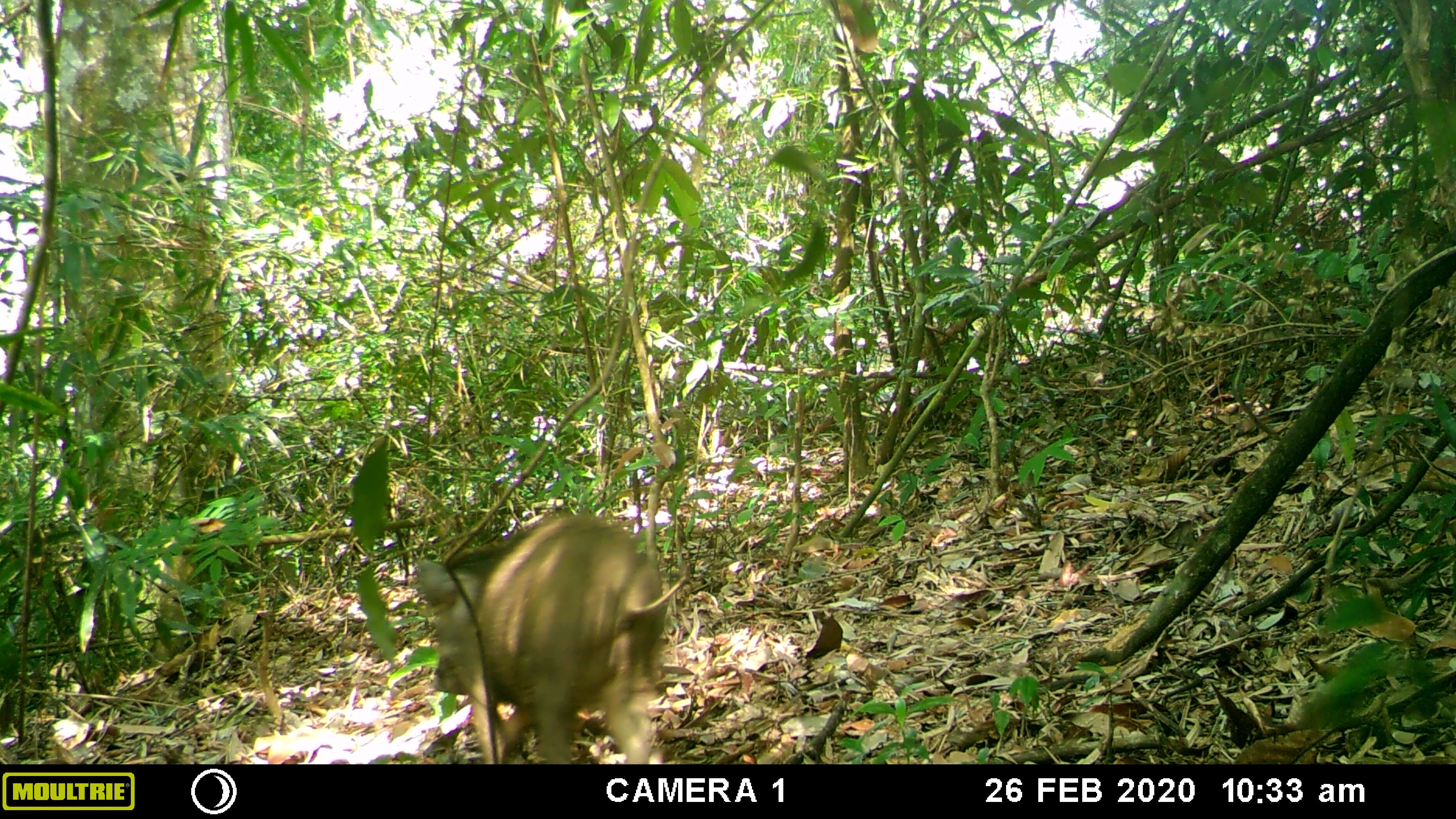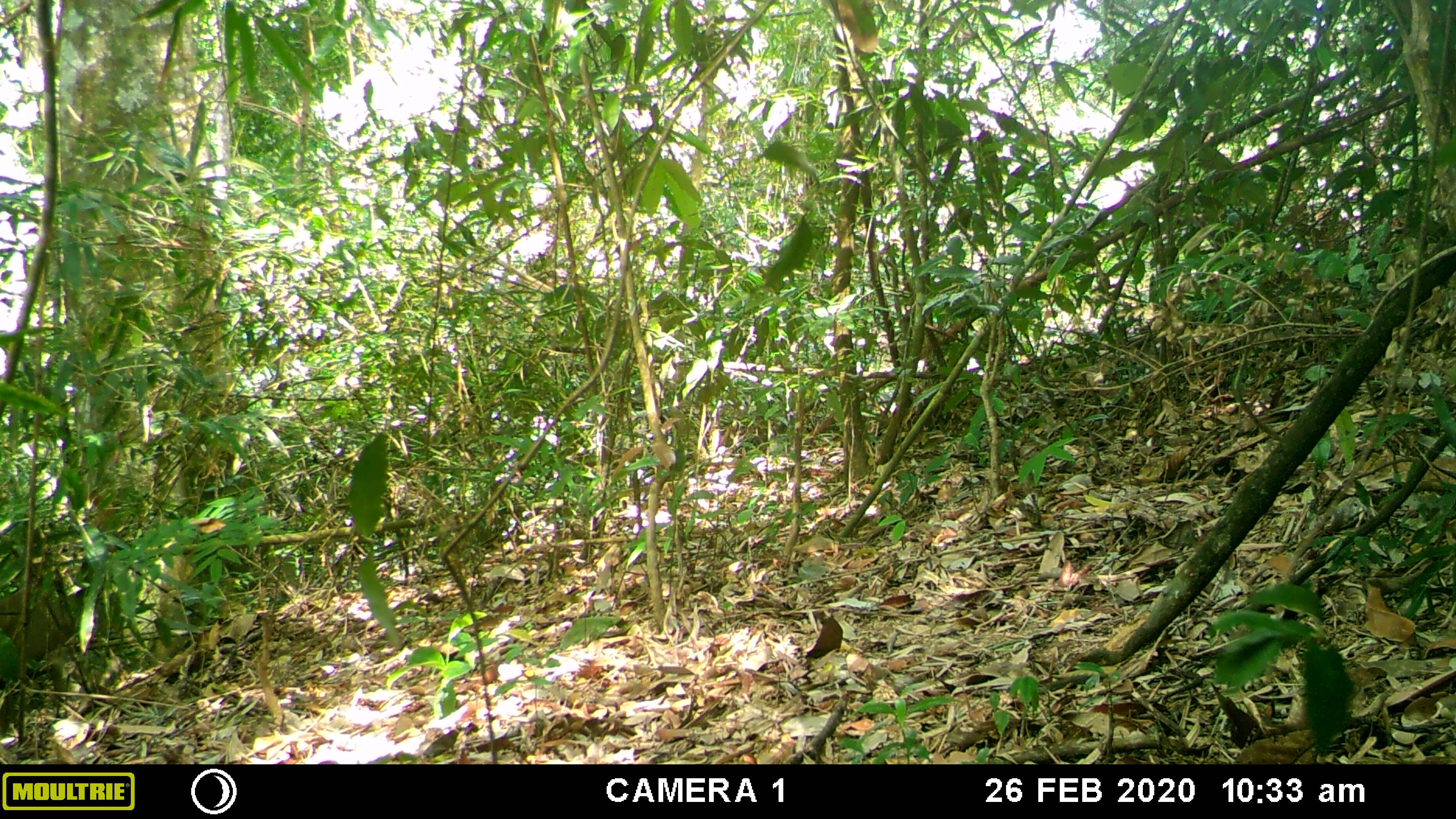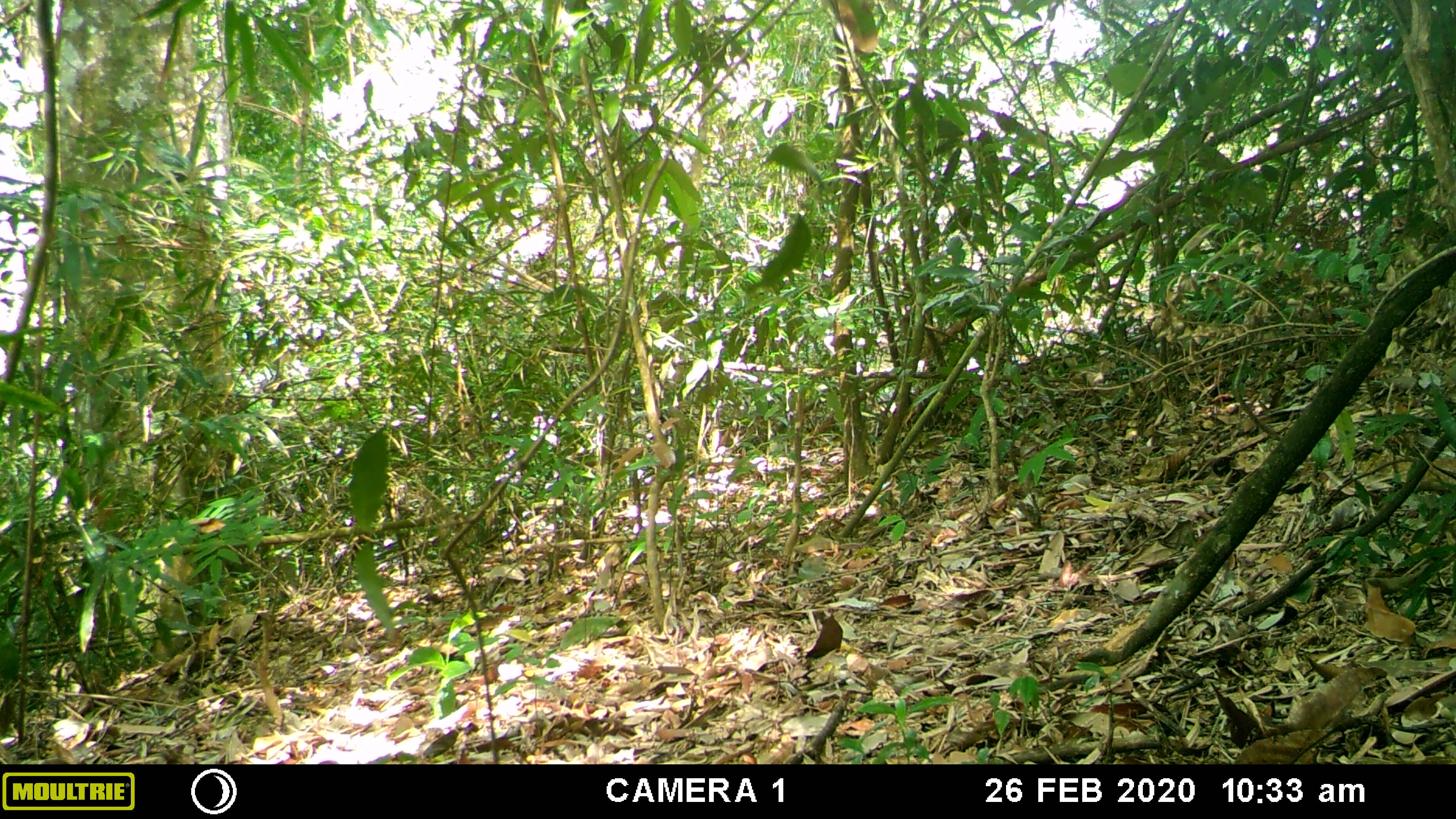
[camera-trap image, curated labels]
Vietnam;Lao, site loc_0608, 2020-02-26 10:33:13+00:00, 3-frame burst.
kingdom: Animalia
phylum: Chordata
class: Mammalia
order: Artiodactyla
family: Suidae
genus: Sus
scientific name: Sus scrofa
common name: eurasian wild pig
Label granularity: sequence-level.